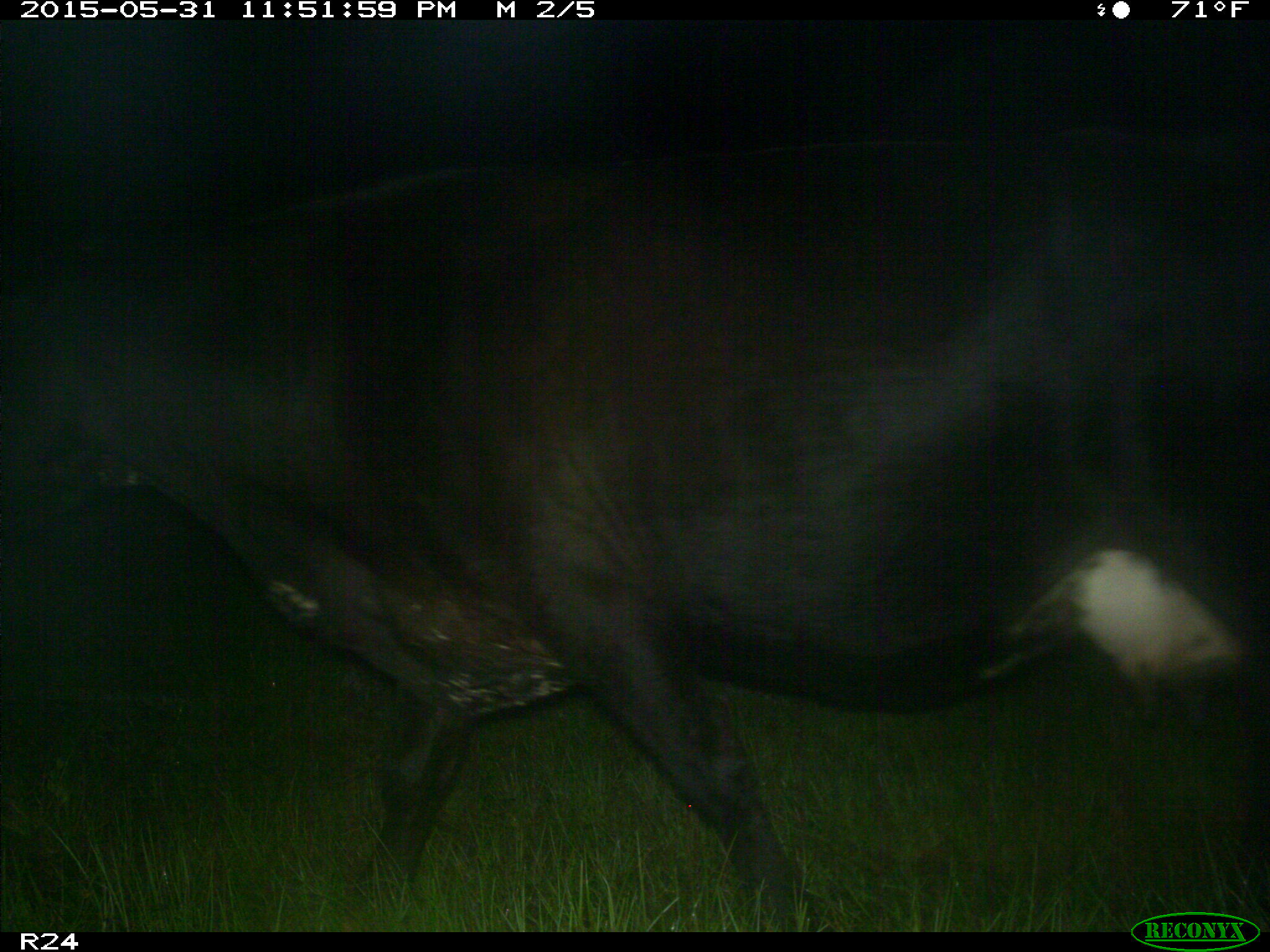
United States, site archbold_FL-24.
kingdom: Animalia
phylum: Chordata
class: Mammalia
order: Artiodactyla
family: Bovidae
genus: Bos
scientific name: Bos taurus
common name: domestic cow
Bos taurus (domestic cow).